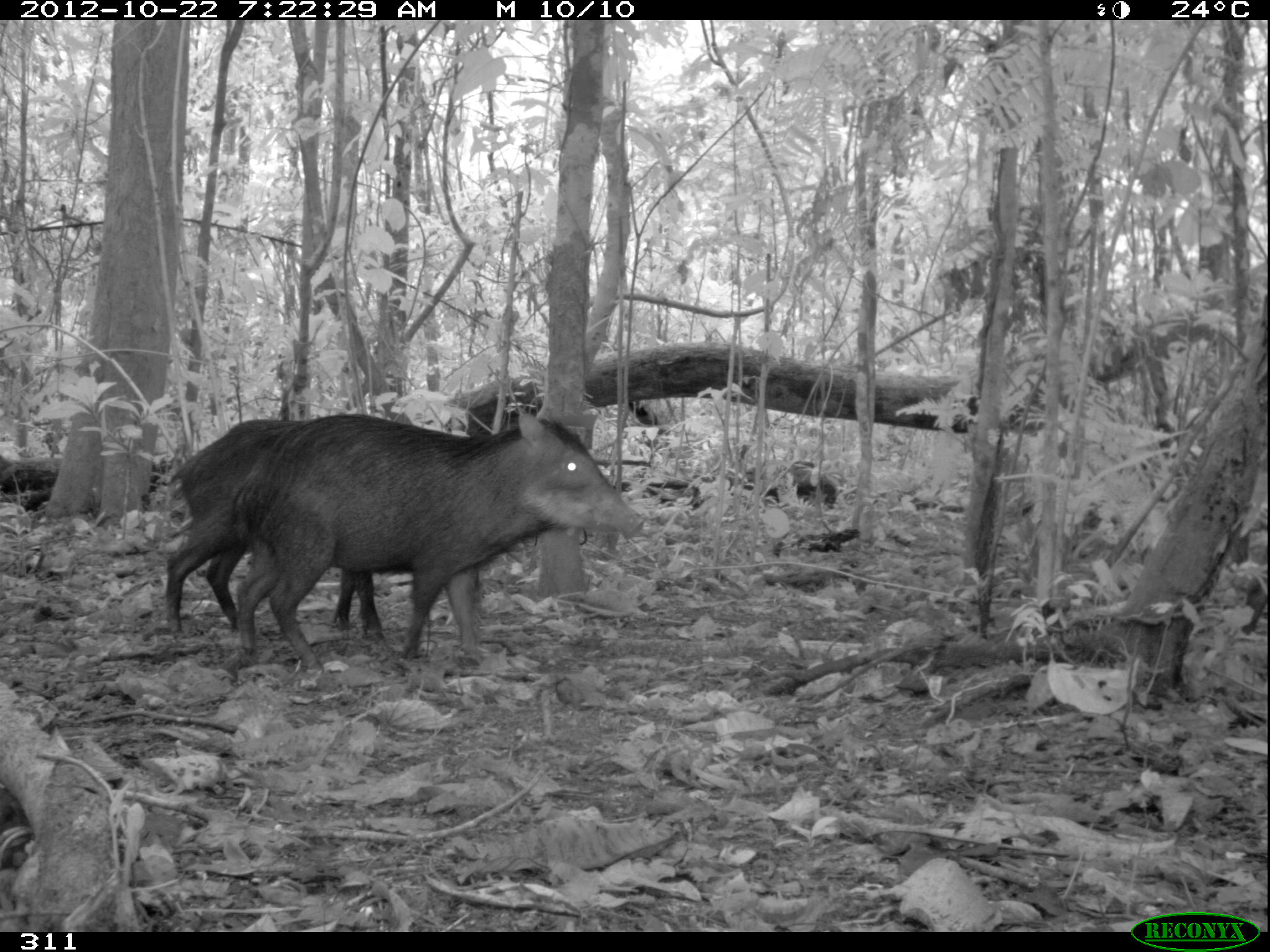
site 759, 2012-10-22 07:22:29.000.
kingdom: Animalia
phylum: Chordata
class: Mammalia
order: Artiodactyla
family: Tayassuidae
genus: Tayassu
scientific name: Tayassu pecari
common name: white-lipped peccary